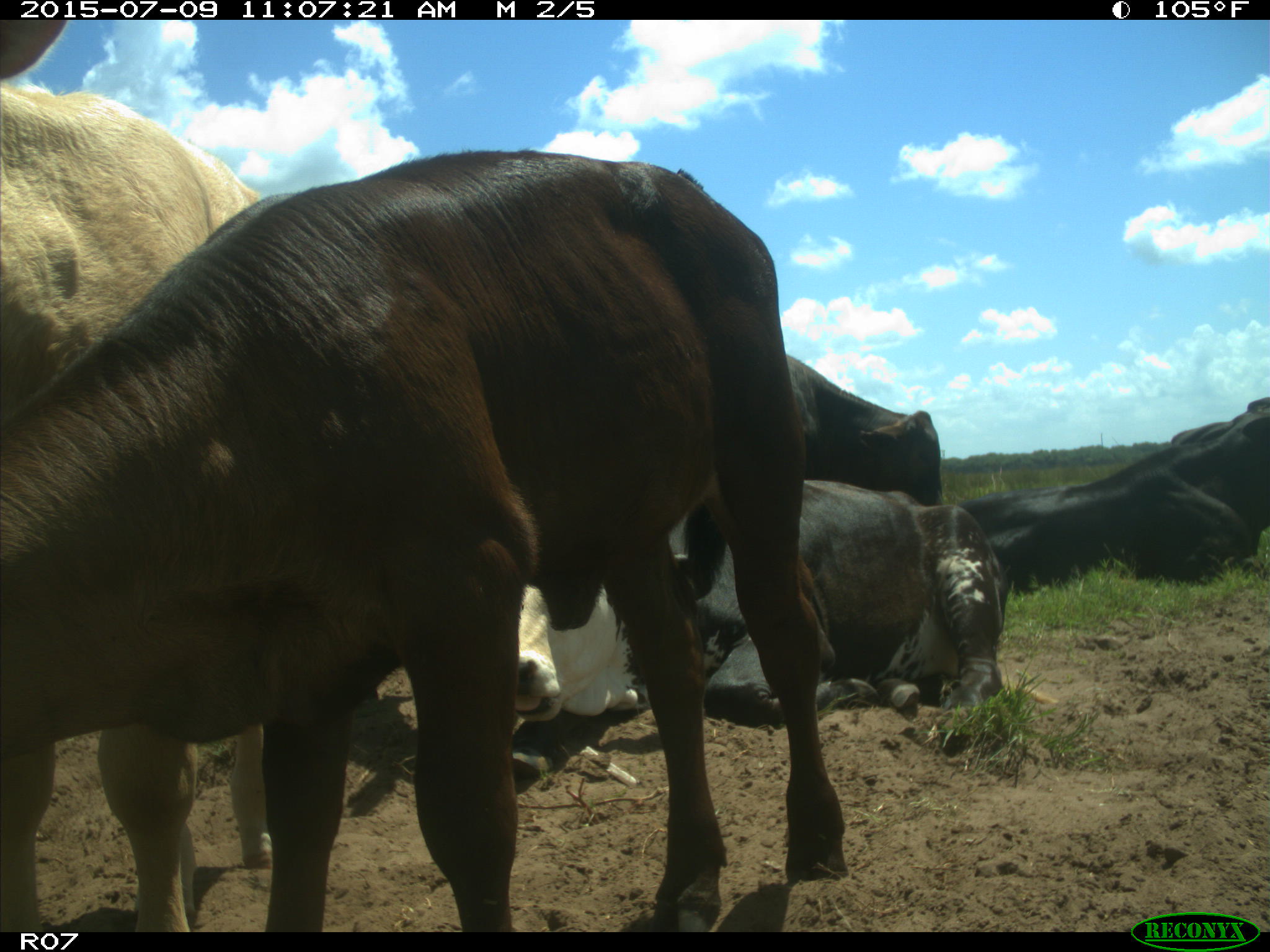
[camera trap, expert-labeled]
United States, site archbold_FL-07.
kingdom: Animalia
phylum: Chordata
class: Mammalia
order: Artiodactyla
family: Bovidae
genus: Bos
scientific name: Bos taurus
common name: domestic cow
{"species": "Bos taurus (domestic cow)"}